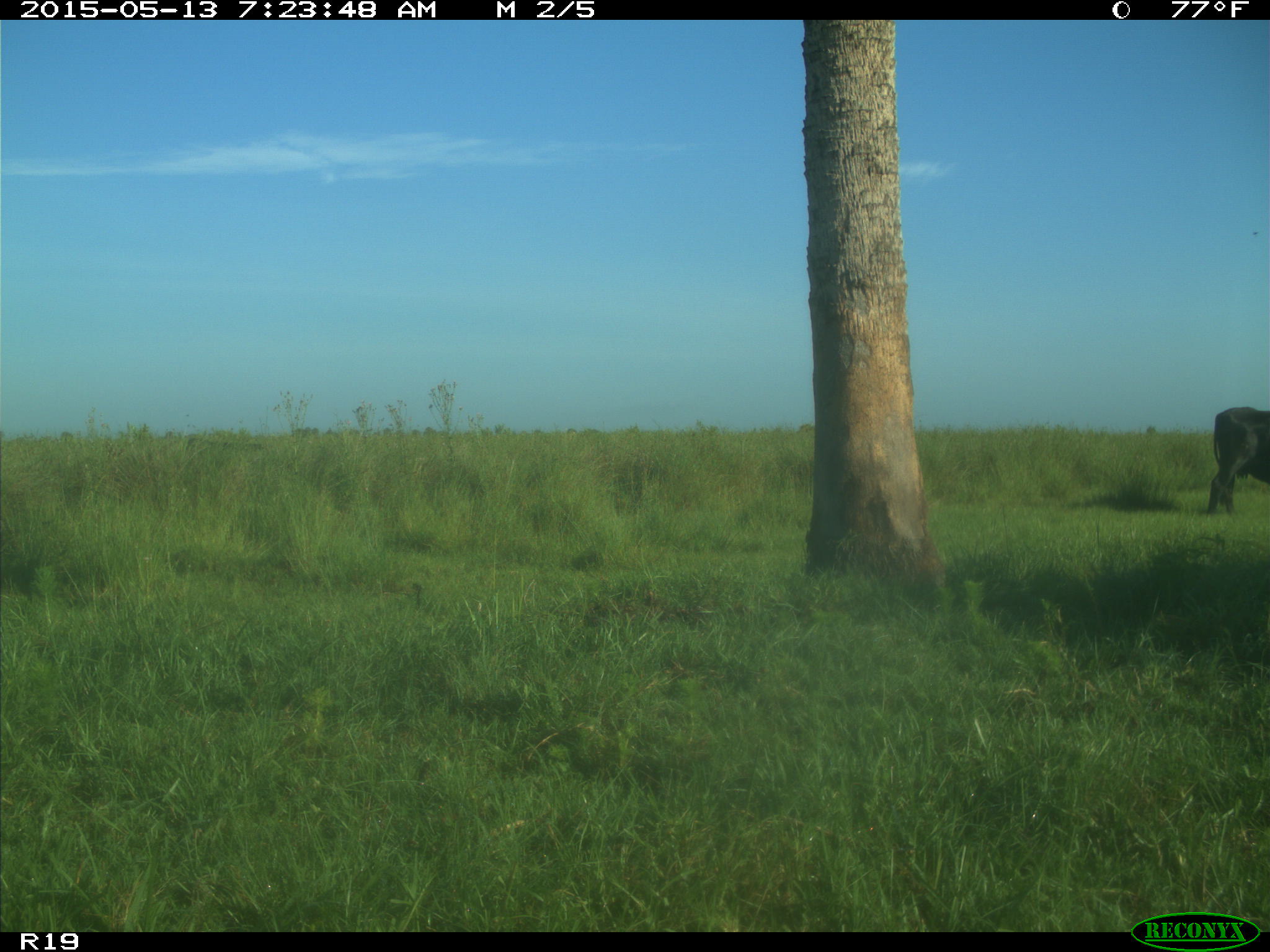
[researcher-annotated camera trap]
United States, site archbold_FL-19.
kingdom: Animalia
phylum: Chordata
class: Mammalia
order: Artiodactyla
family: Bovidae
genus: Bos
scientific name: Bos taurus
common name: domestic cow